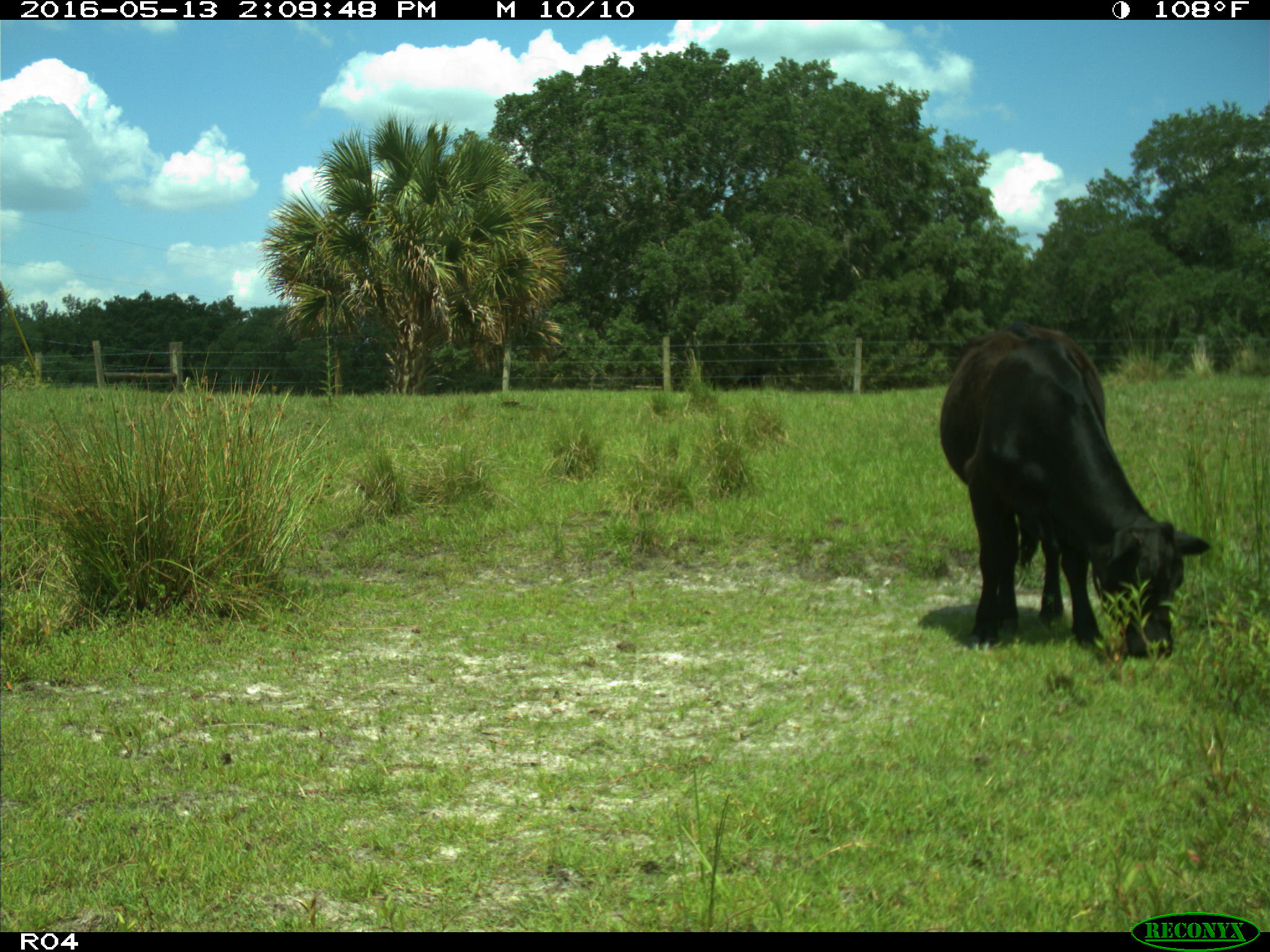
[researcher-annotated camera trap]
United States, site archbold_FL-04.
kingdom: Animalia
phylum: Chordata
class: Mammalia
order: Artiodactyla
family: Bovidae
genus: Bos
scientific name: Bos taurus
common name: domestic cow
Bos taurus (domestic cow).